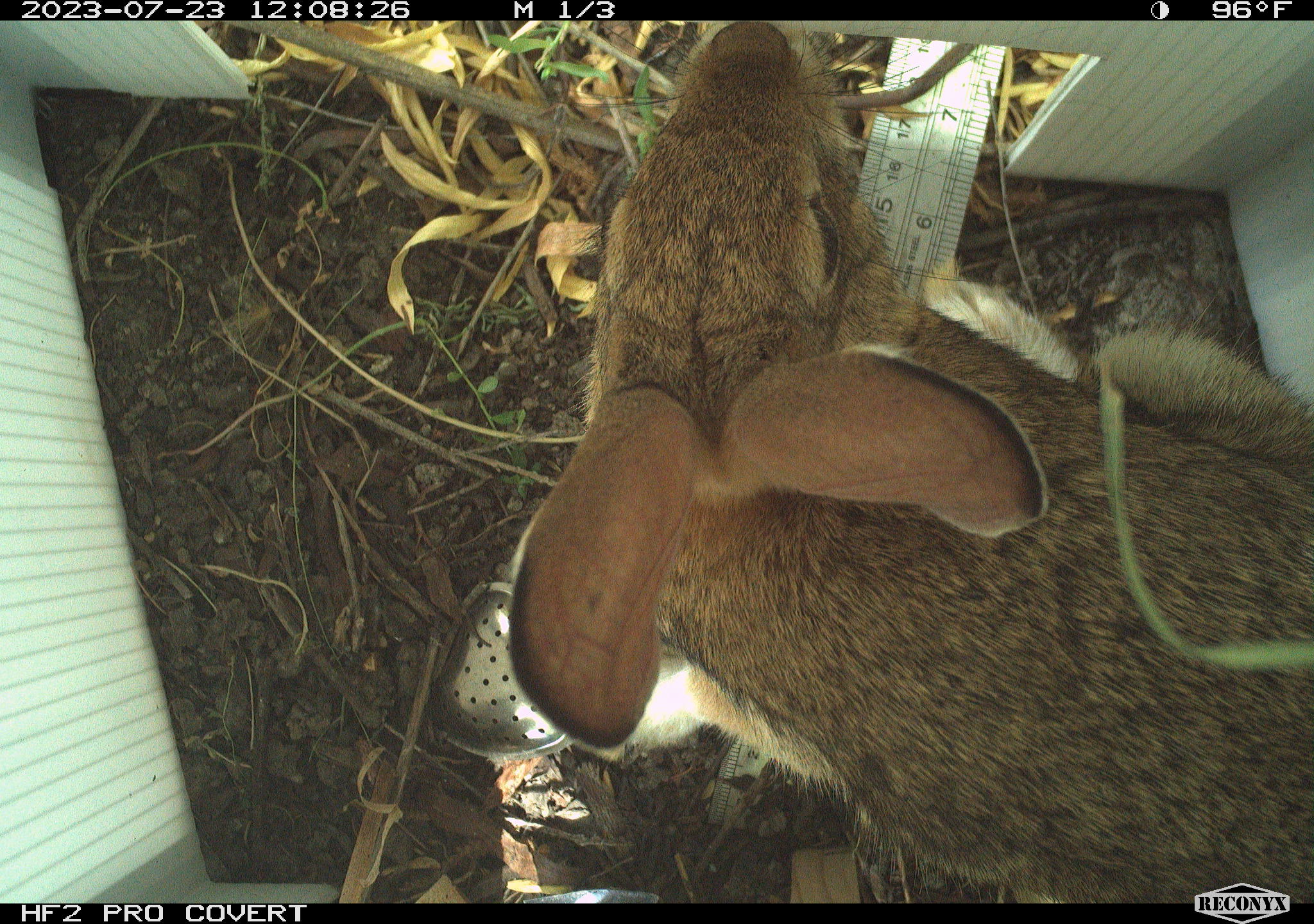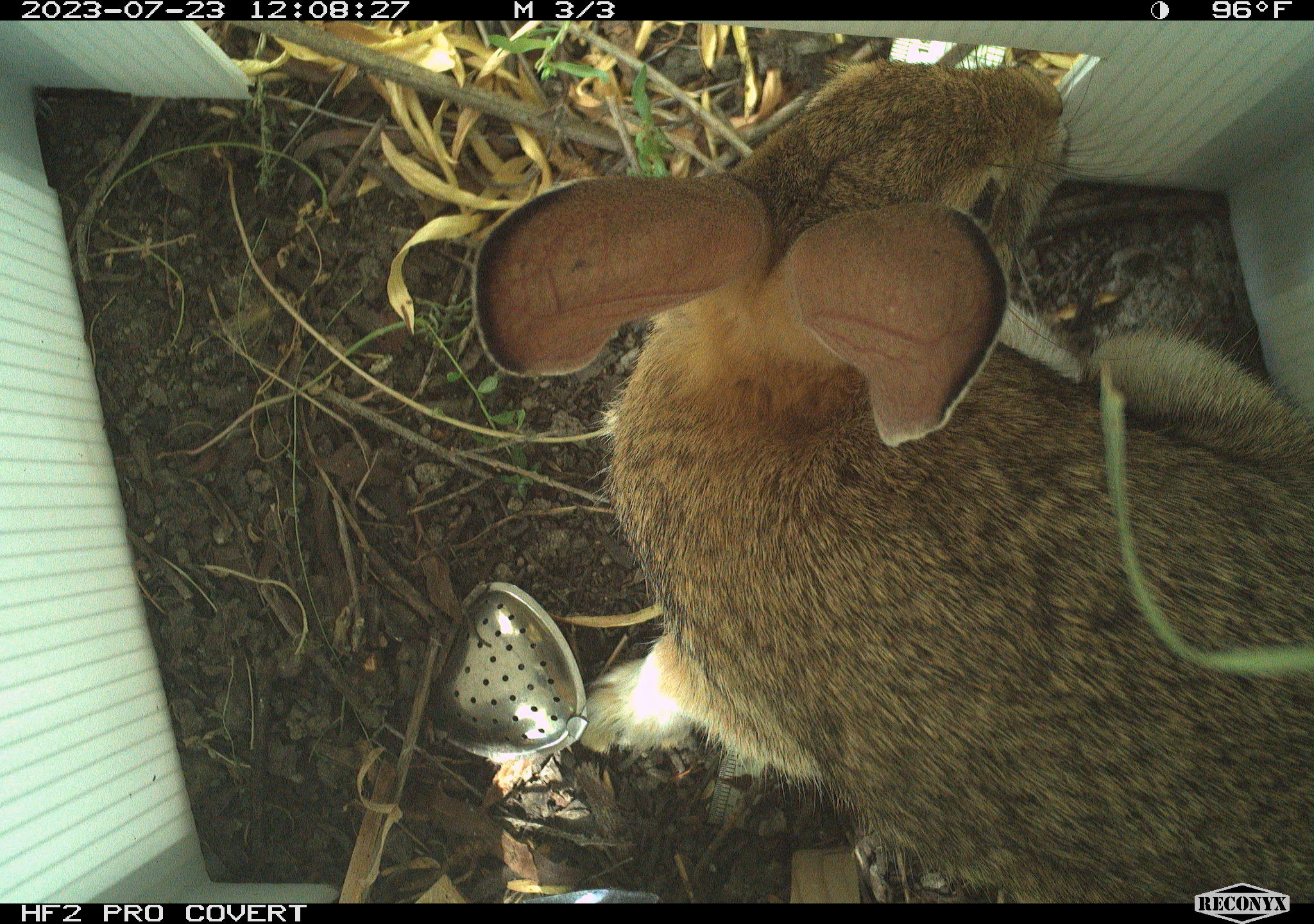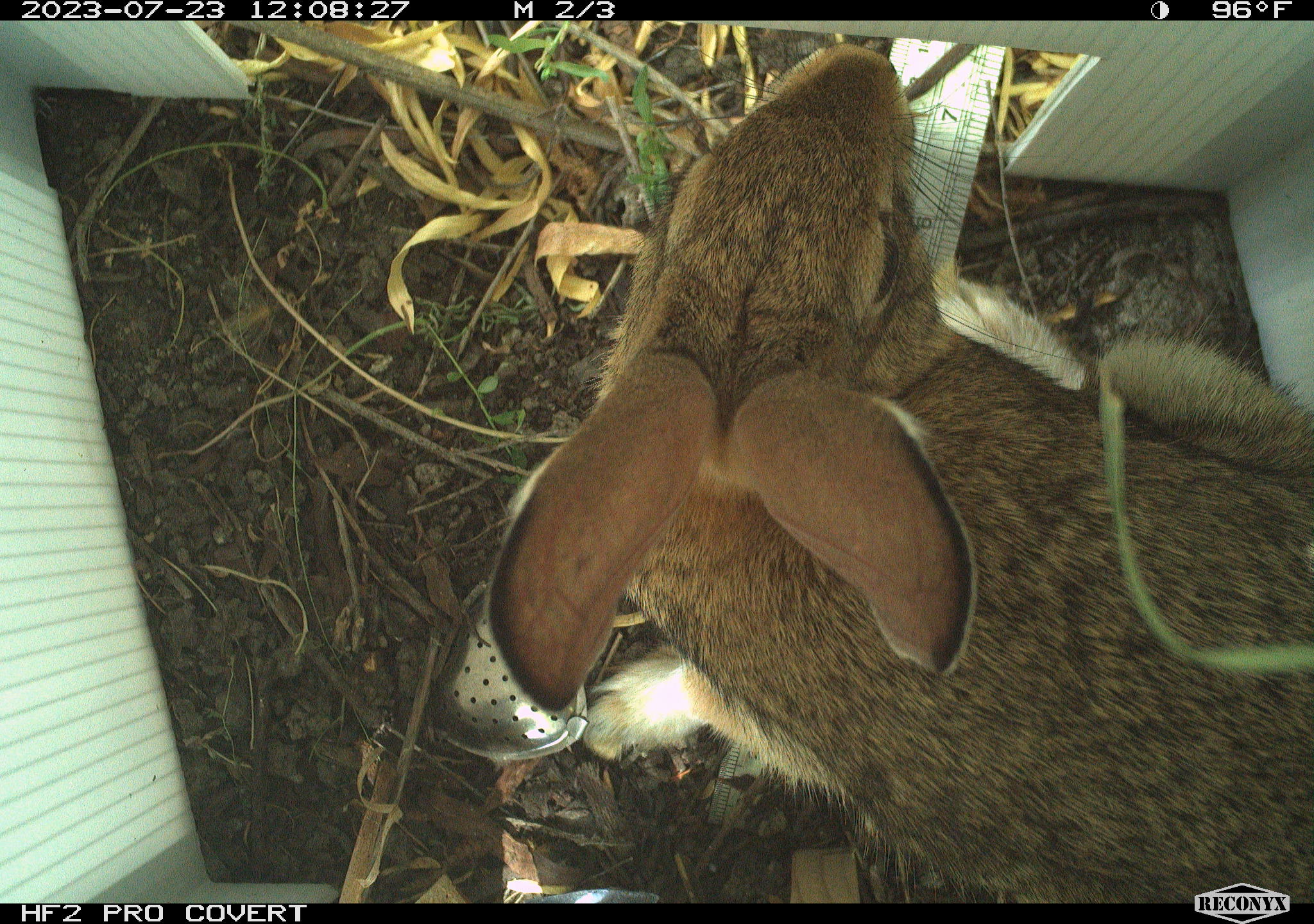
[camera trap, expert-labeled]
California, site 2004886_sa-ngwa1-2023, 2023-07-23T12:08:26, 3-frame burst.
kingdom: Animalia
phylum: Chordata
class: Mammalia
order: Lagomorpha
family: Leporidae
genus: Sylvilagus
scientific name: Sylvilagus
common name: cottontail rabbits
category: sylvilagus species